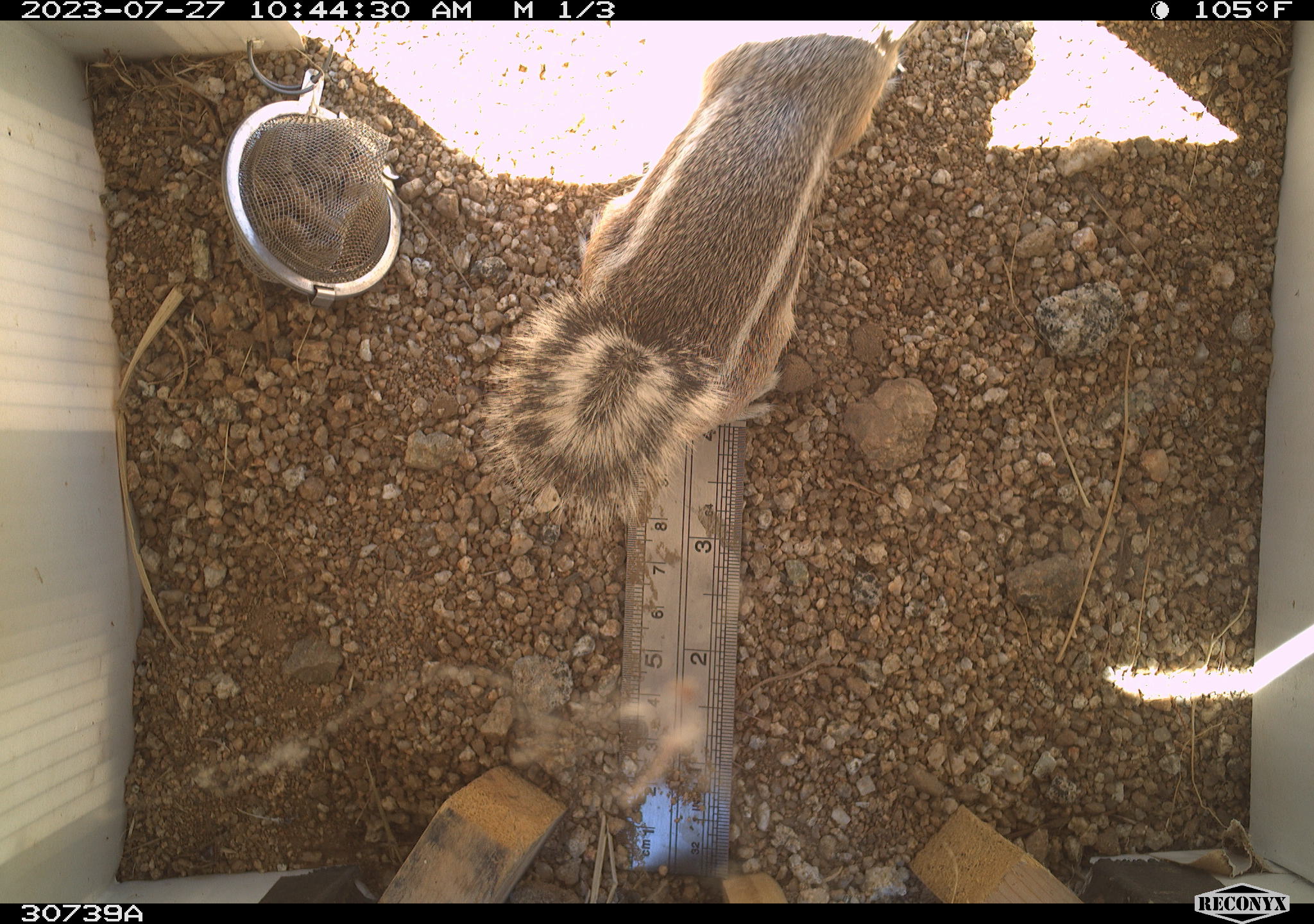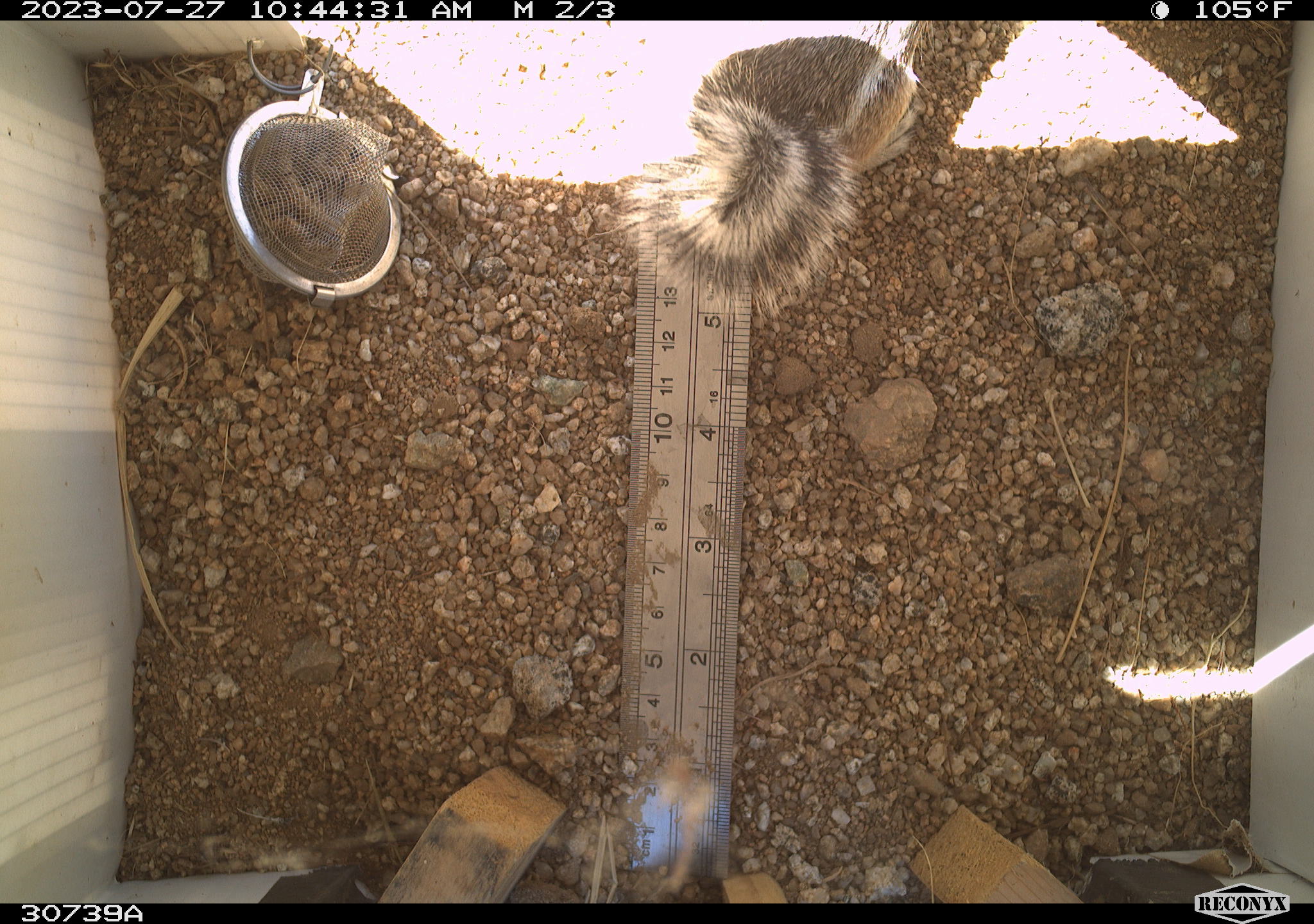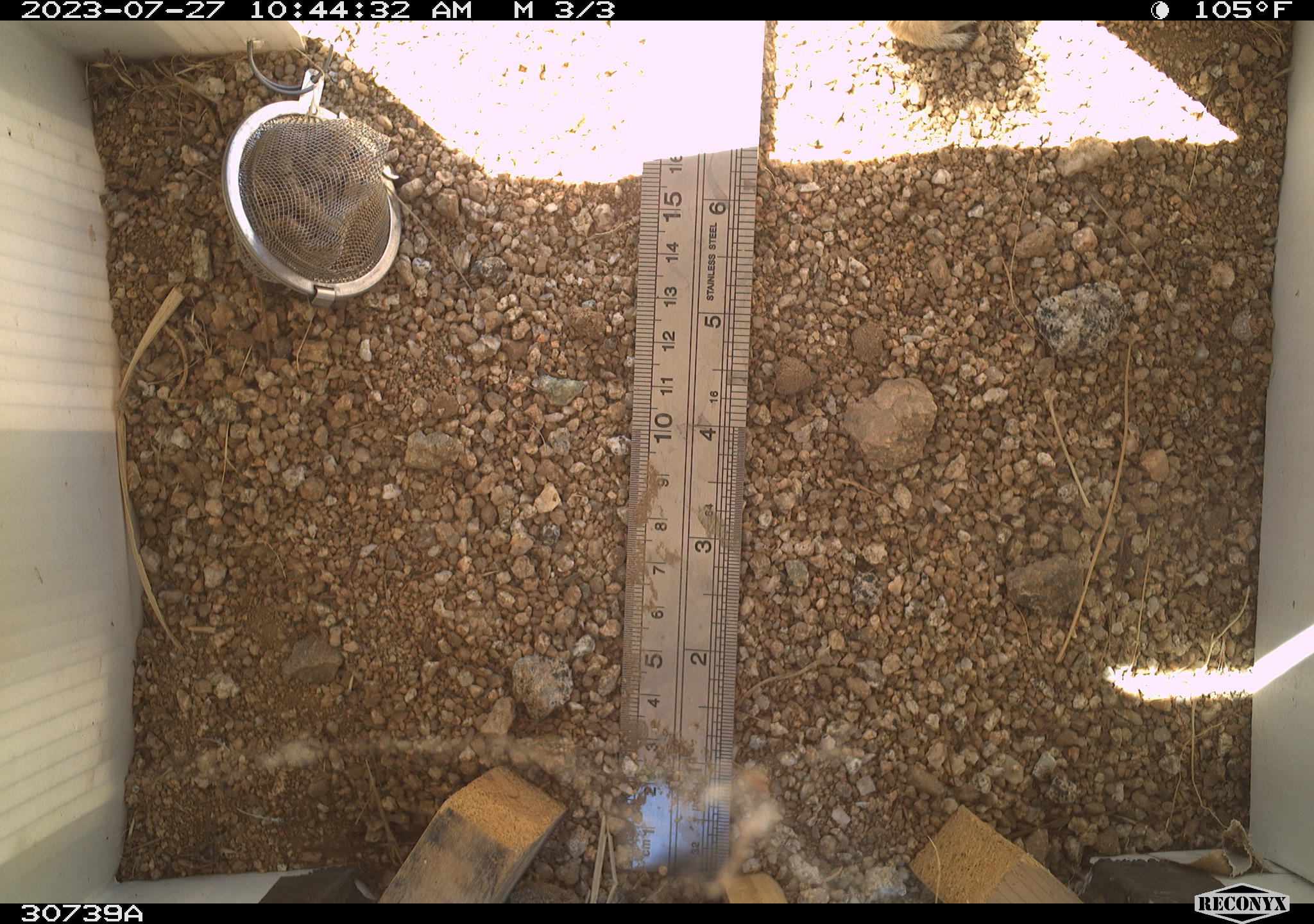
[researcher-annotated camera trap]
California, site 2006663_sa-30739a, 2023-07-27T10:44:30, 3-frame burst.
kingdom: Animalia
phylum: Chordata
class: Mammalia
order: Rodentia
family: Sciuridae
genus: Ammospermophilus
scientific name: Ammospermophilus leucurus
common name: white-tailed antelope squirrel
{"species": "white-tailed antelope squirrel (Ammospermophilus leucurus)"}